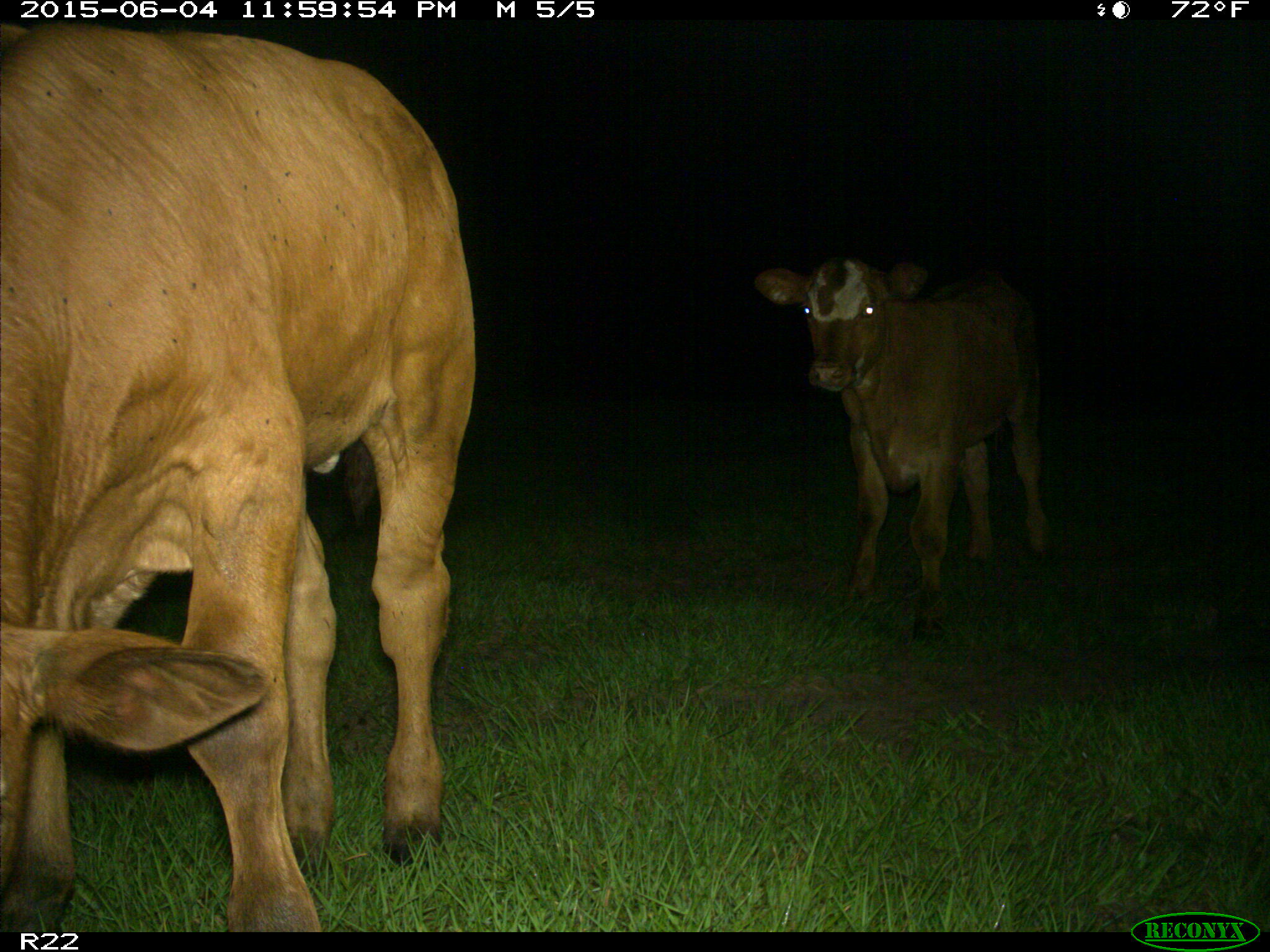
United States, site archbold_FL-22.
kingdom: Animalia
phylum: Chordata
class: Mammalia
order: Artiodactyla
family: Bovidae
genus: Bos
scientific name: Bos taurus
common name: domestic cow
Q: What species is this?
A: Bos taurus (domestic cow).